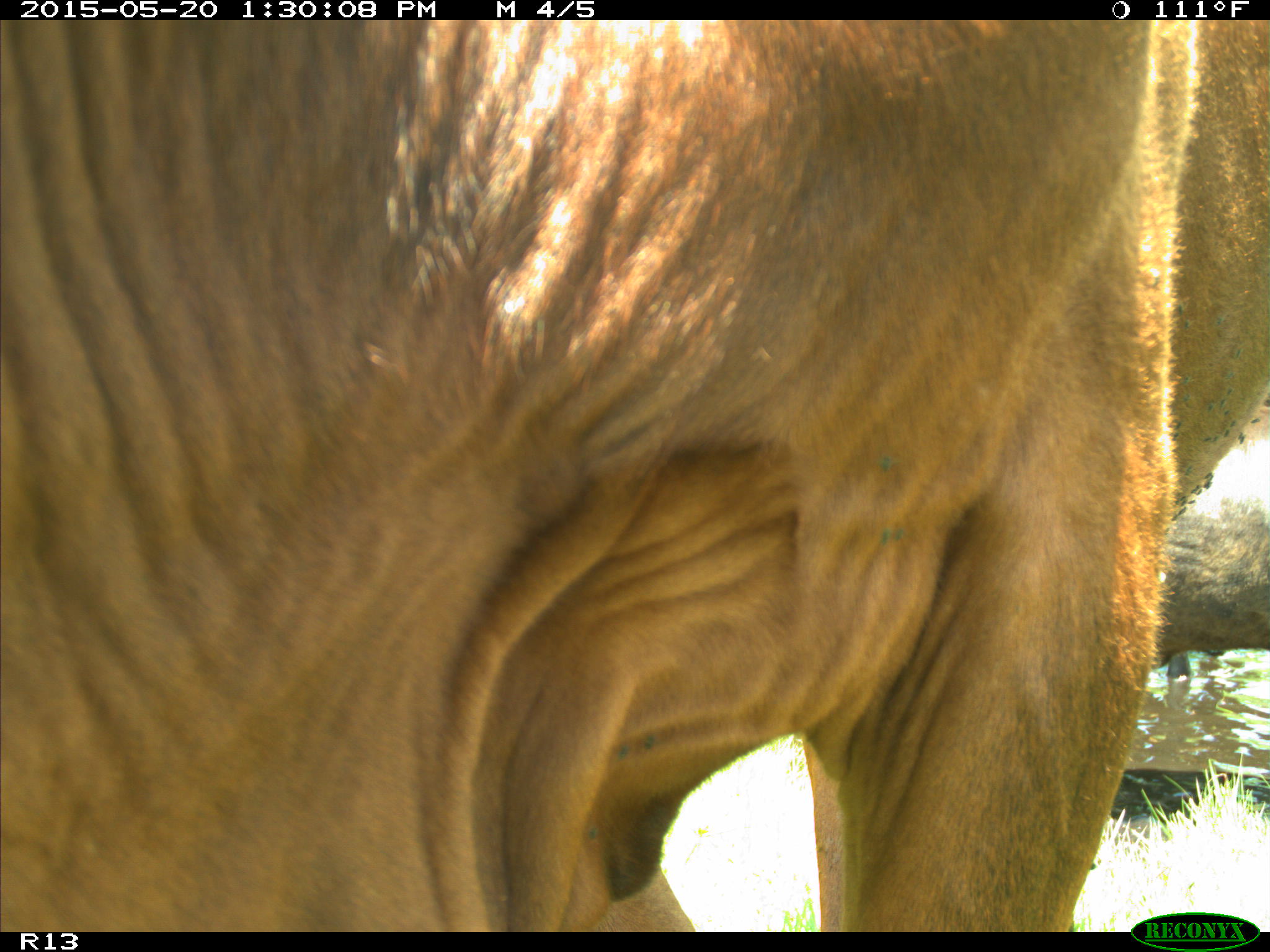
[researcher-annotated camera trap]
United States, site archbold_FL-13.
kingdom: Animalia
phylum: Chordata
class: Mammalia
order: Artiodactyla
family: Bovidae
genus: Bos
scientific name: Bos taurus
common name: domestic cow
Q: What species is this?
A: Bos taurus (domestic cow).